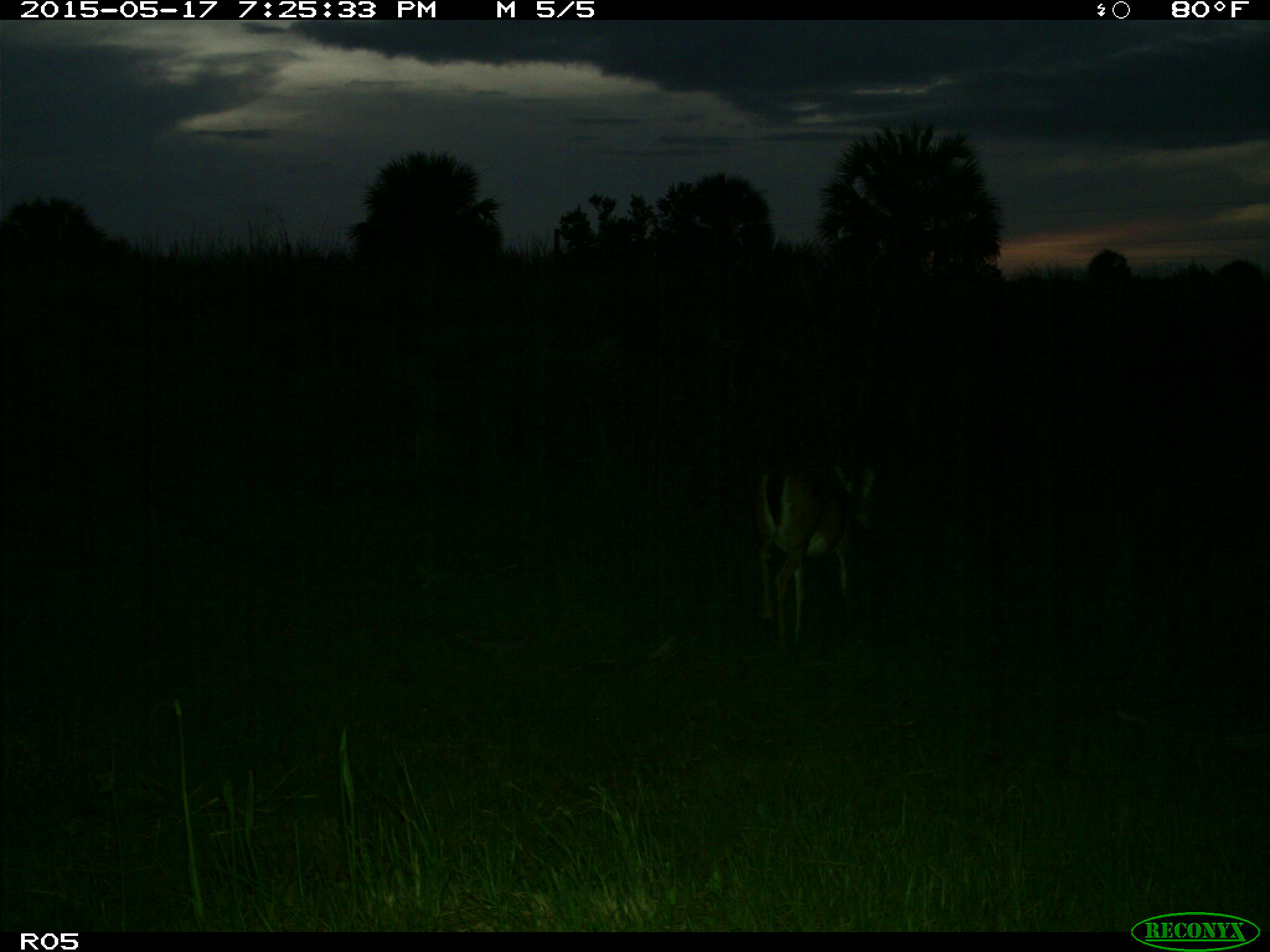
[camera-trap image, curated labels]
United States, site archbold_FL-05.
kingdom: Animalia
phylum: Chordata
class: Mammalia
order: Artiodactyla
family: Cervidae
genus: Odocoileus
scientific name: Odocoileus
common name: deer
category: unidentified deer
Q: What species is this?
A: Unidentified deer (deer) (Odocoileus).